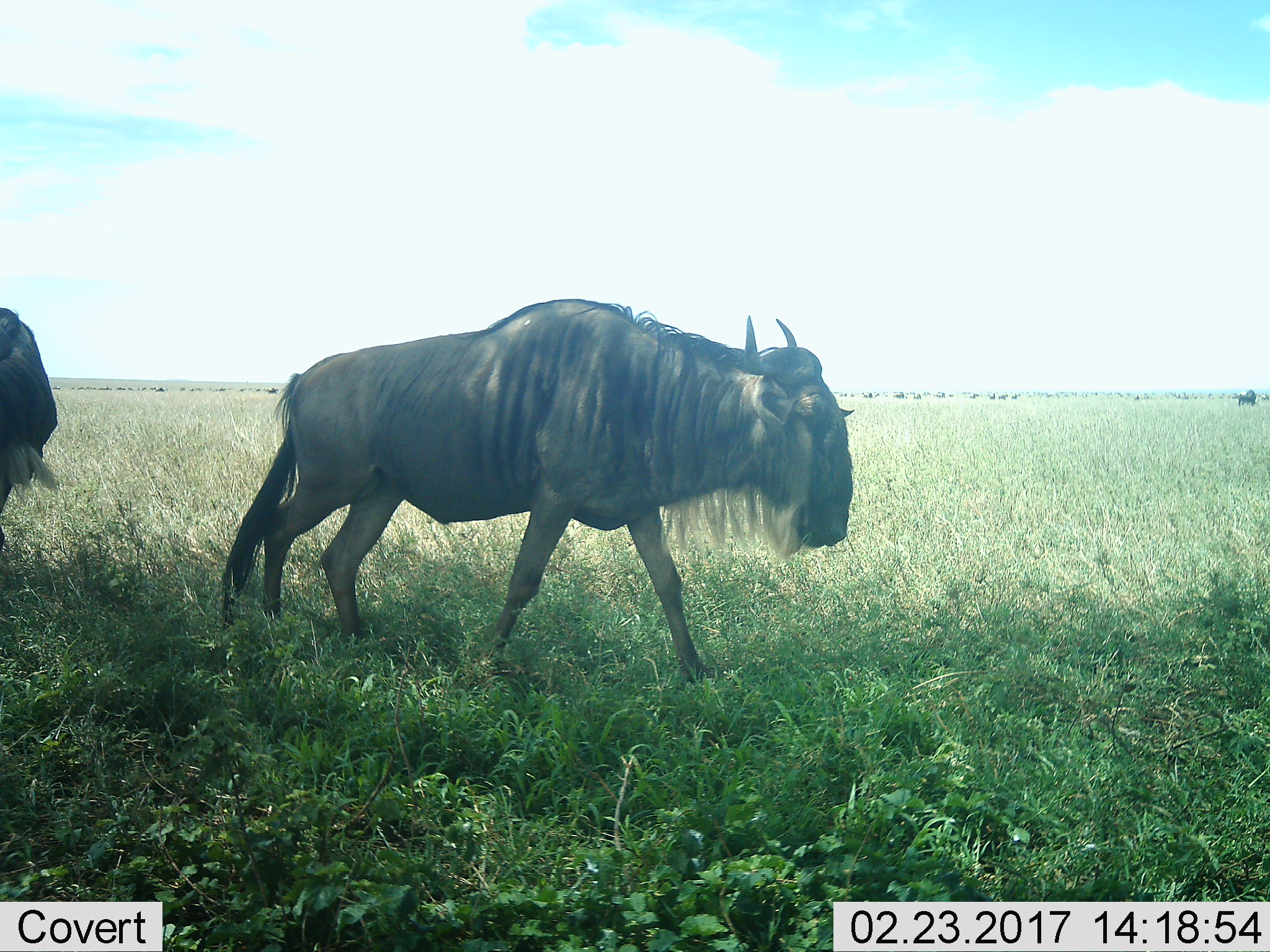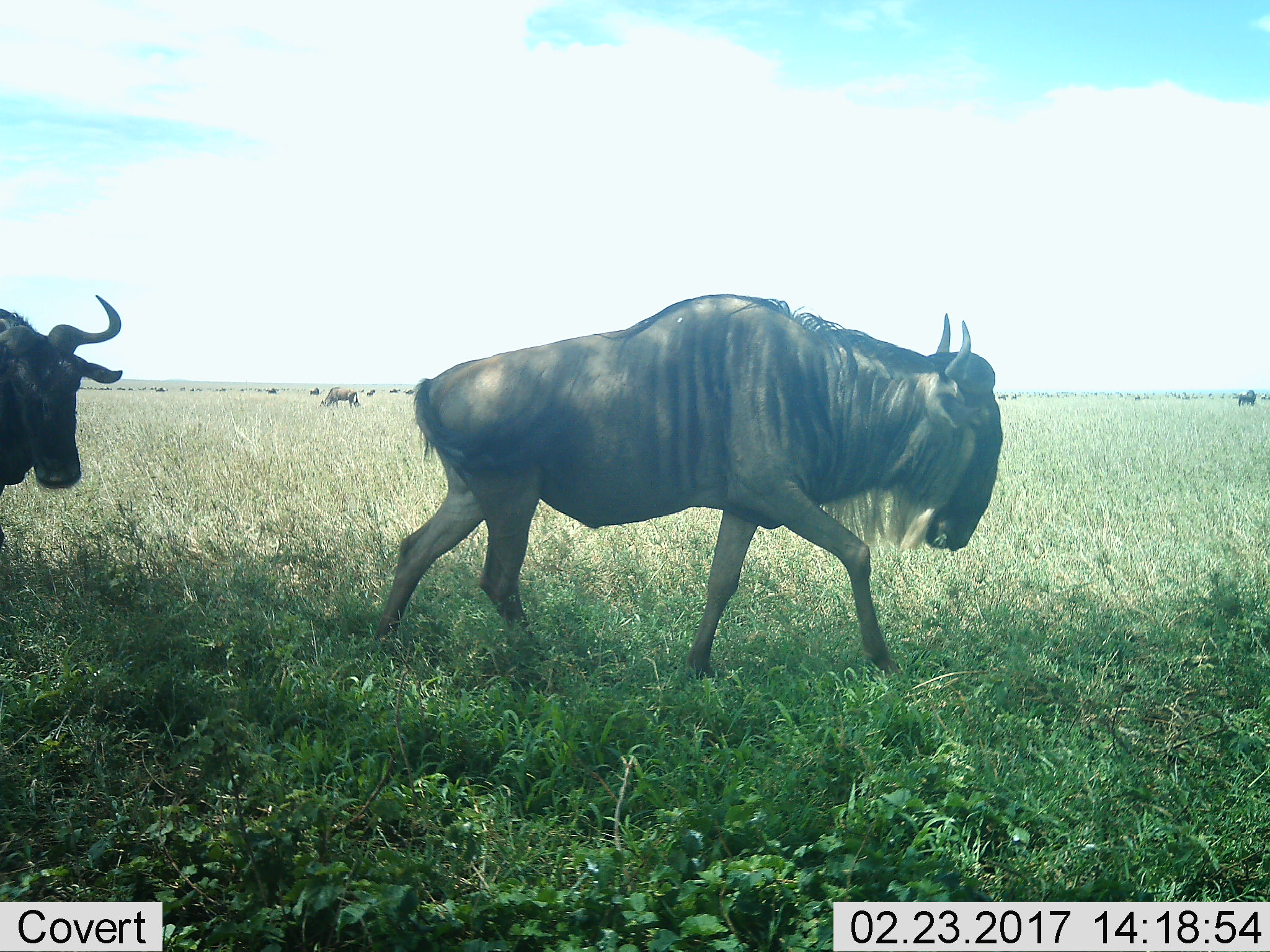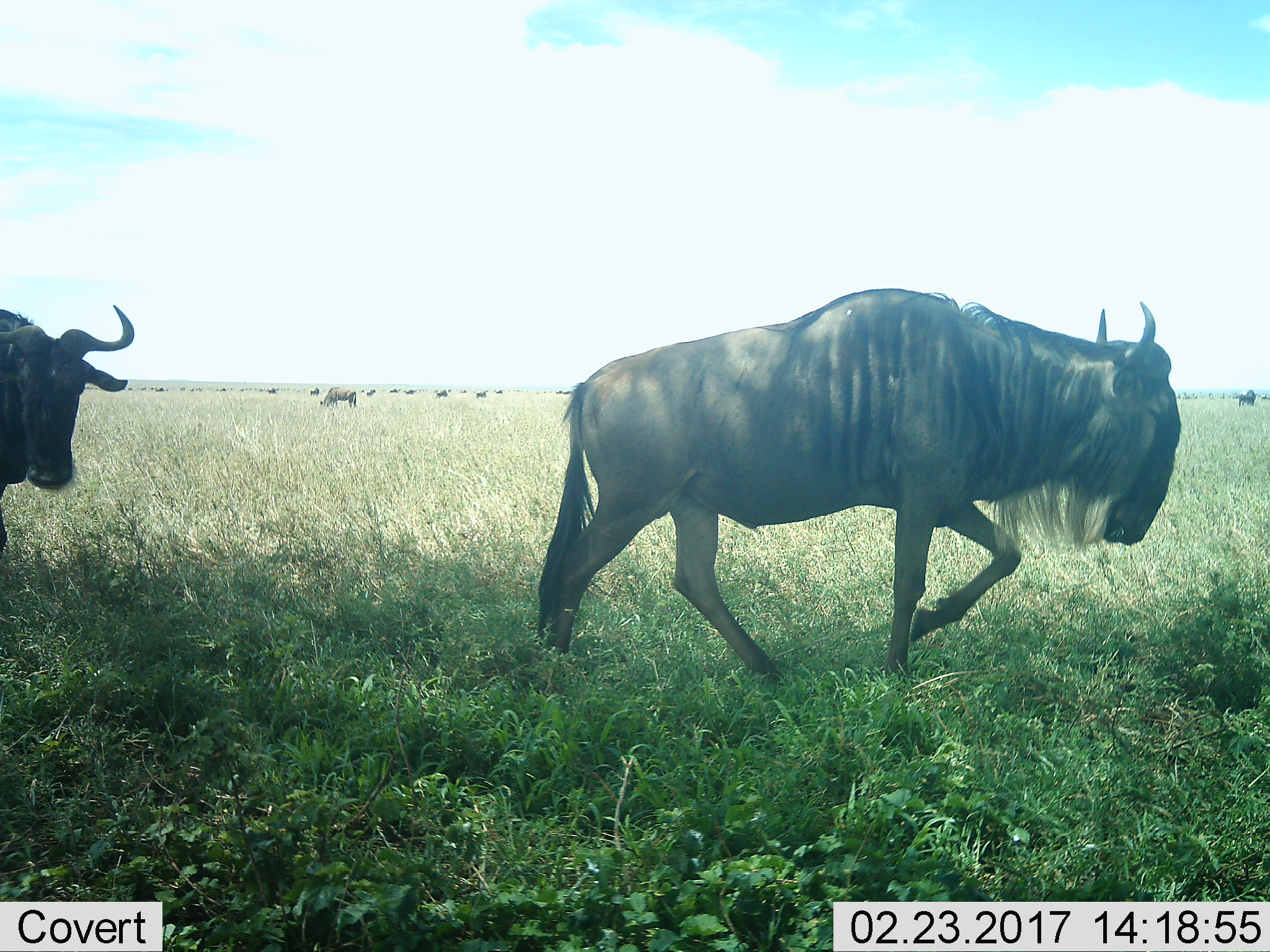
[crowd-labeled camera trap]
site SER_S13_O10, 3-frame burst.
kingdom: Animalia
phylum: Chordata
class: Mammalia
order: Artiodactyla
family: Bovidae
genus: Connochaetes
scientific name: Connochaetes taurinus taurinus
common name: blue wildebeest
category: wildebeestblue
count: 1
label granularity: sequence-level